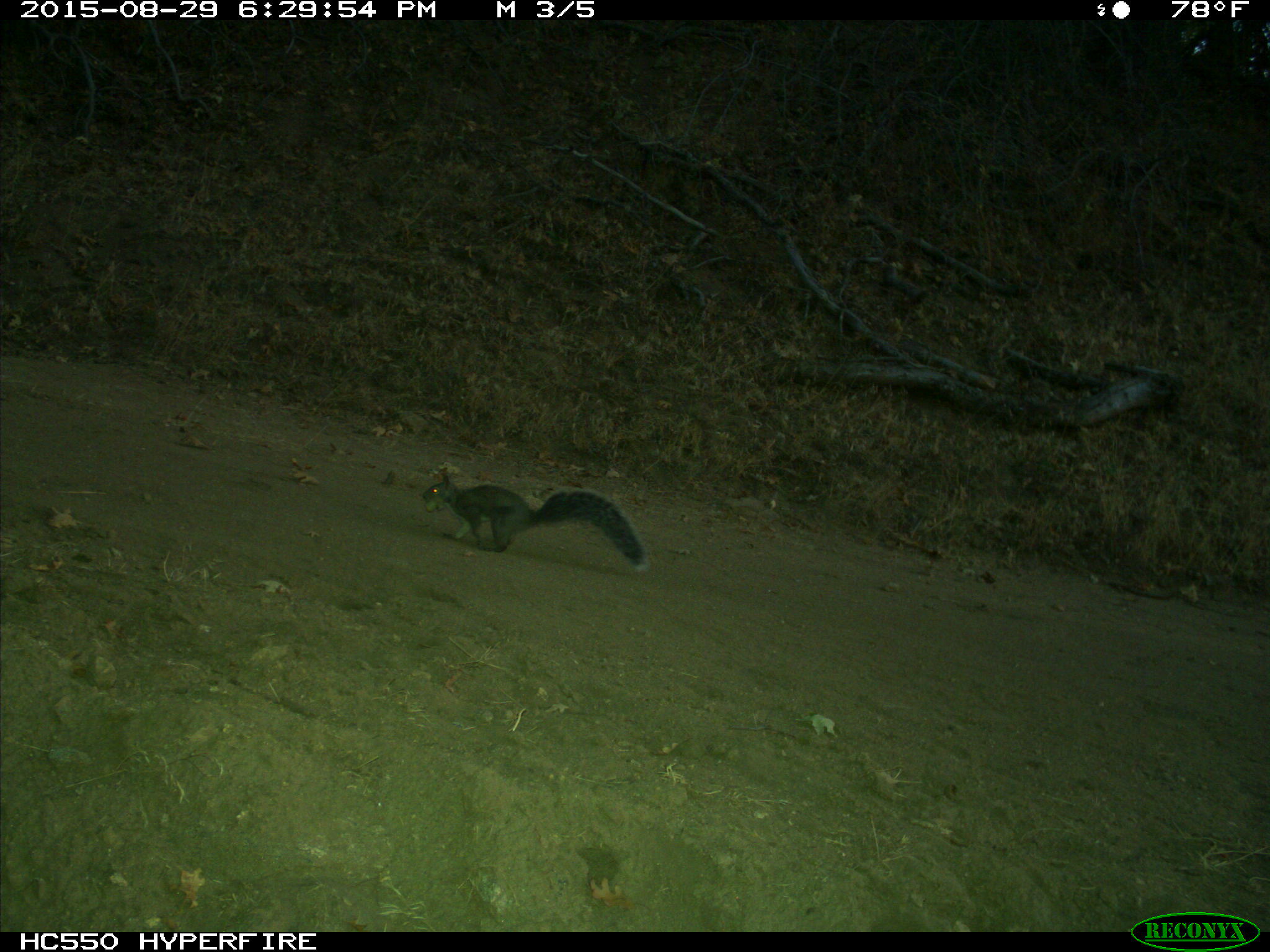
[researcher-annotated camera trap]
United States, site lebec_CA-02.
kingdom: Animalia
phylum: Chordata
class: Mammalia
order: Rodentia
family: Sciuridae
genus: Sciurus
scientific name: Sciurus carolinensis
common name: eastern gray squirrel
Sciurus carolinensis (eastern gray squirrel).